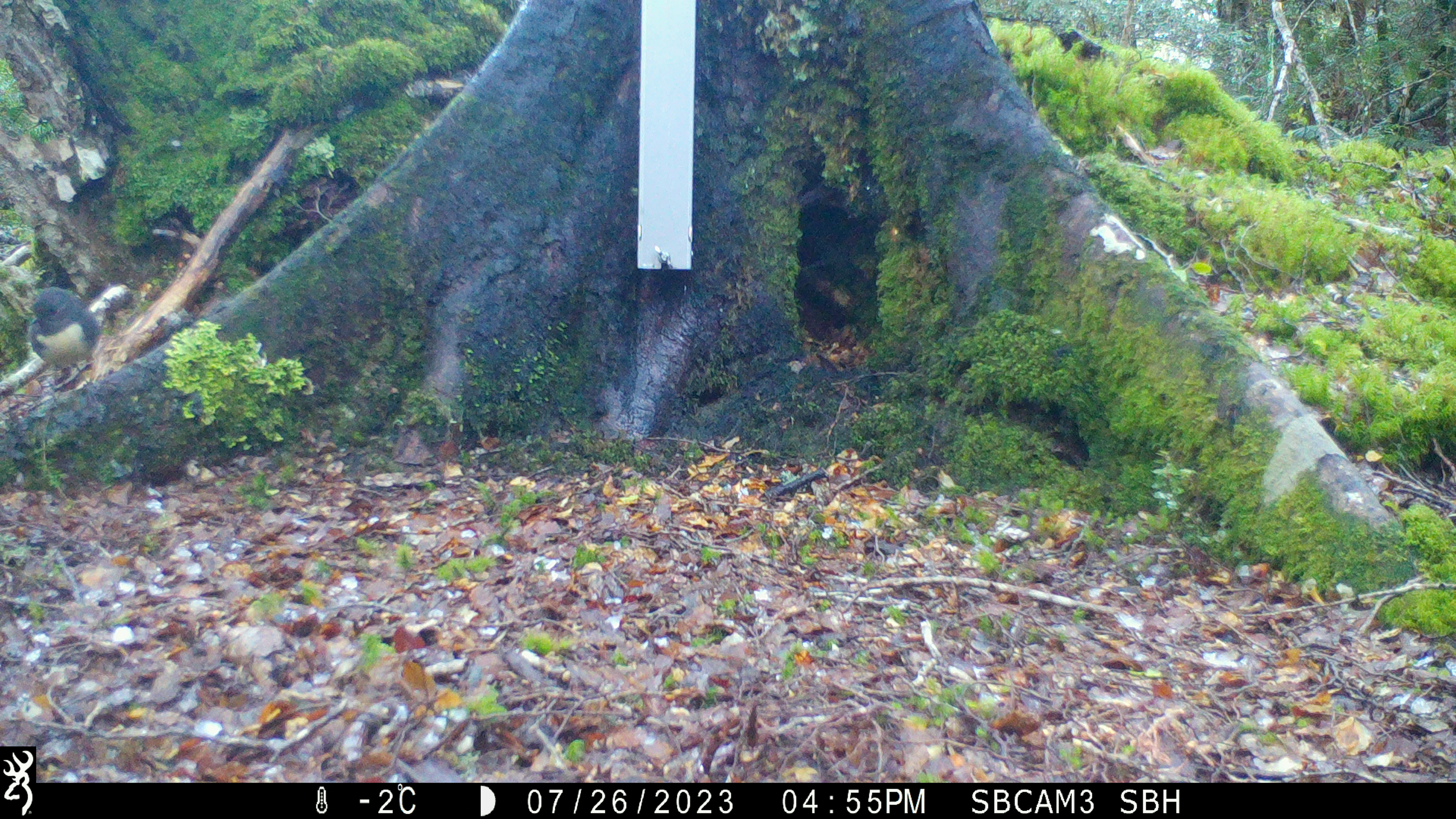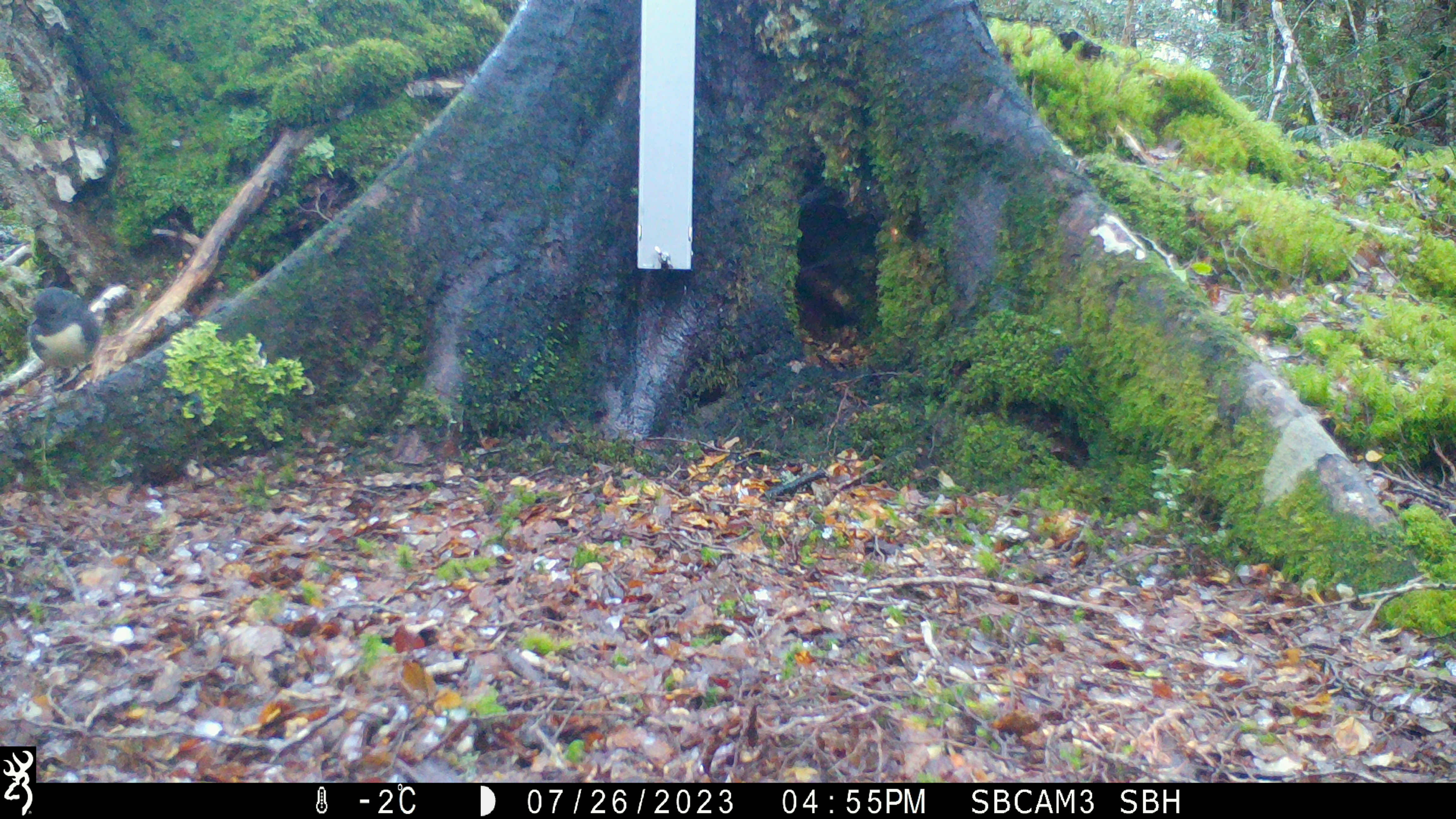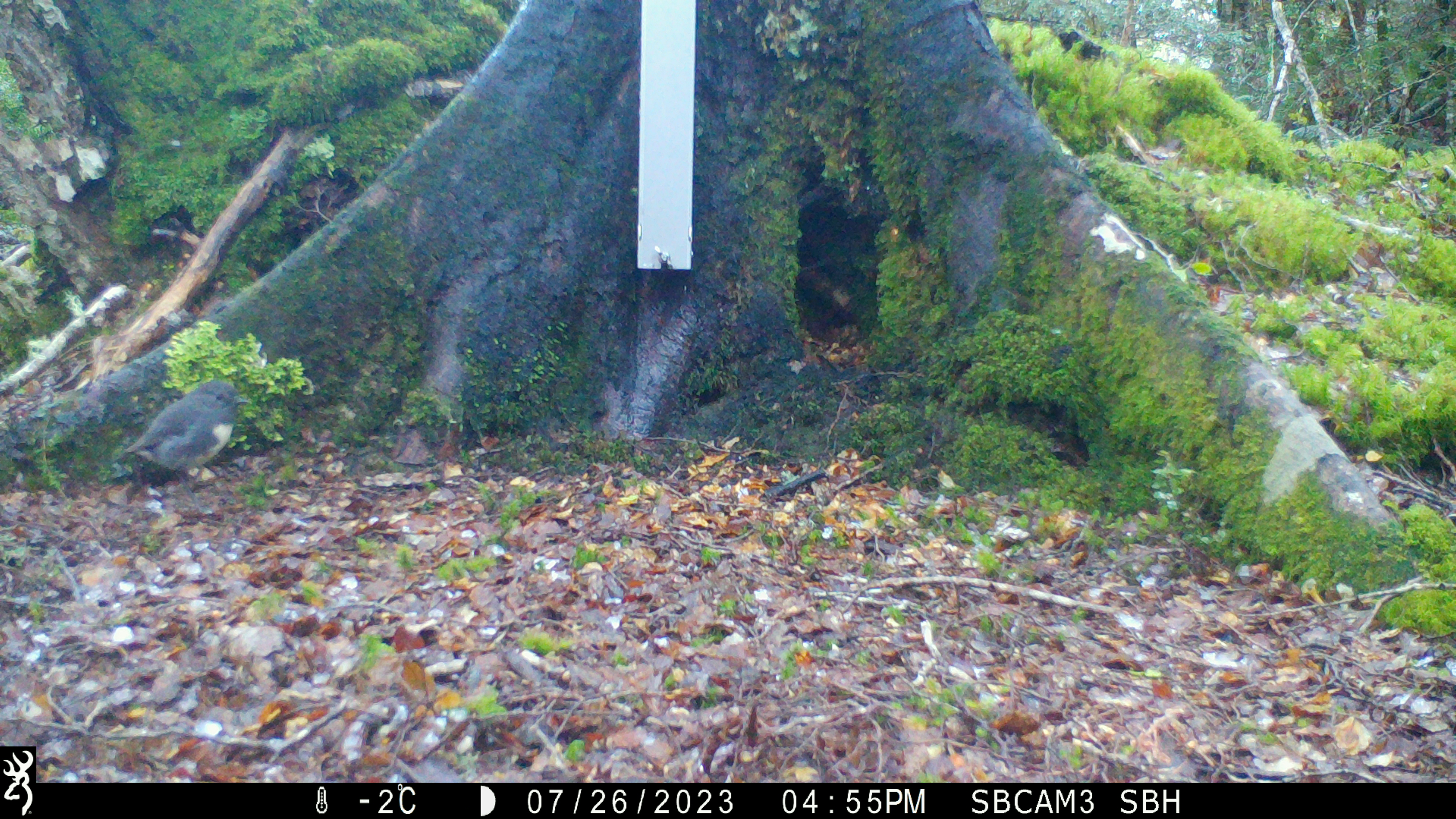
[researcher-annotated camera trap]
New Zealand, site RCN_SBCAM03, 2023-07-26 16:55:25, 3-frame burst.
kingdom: Animalia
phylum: Chordata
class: Aves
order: Passeriformes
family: Petroicidae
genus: Petroica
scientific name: Petroica australis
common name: new zealand robin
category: robin